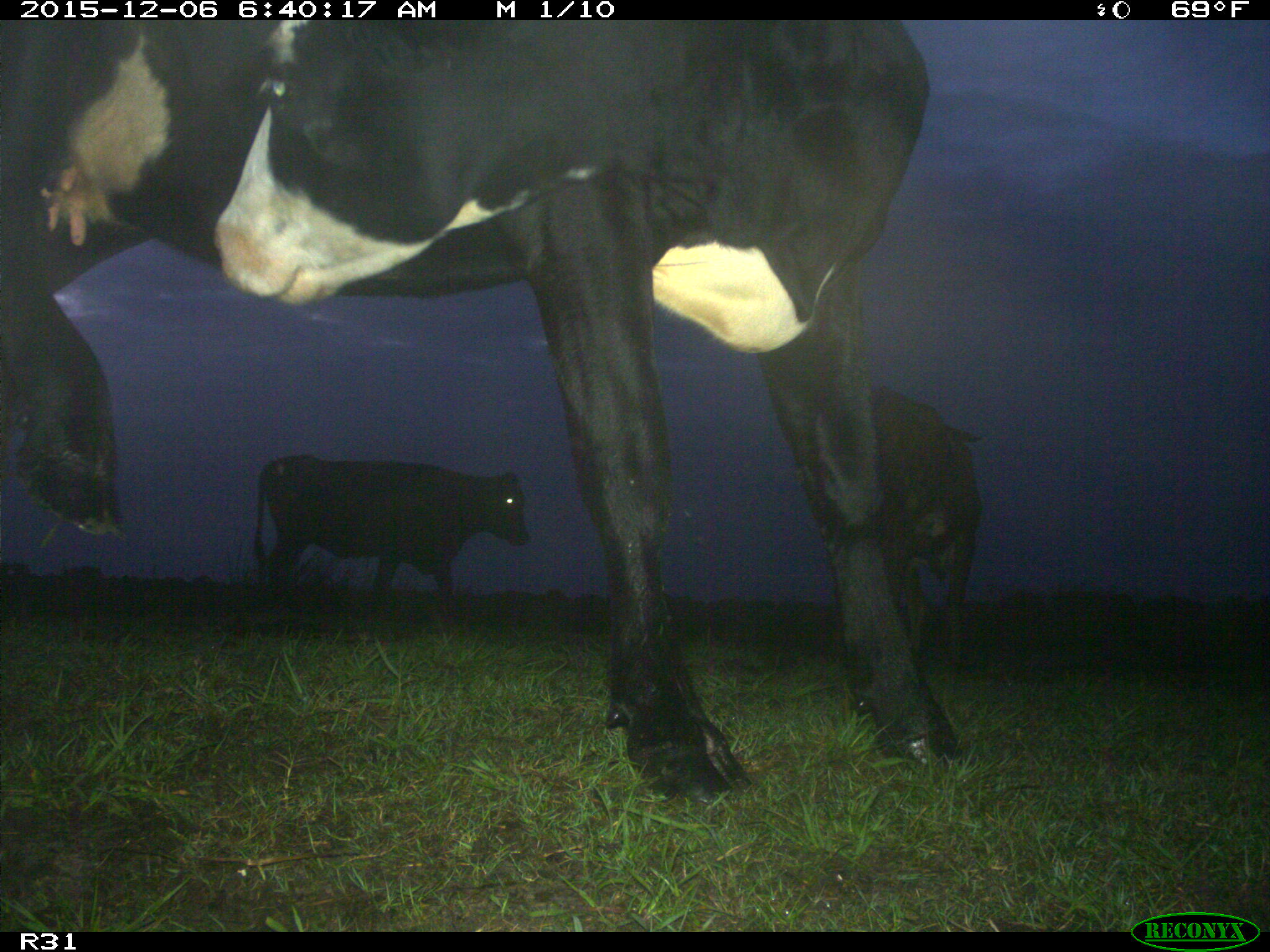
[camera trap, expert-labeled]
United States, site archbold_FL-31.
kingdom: Animalia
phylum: Chordata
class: Mammalia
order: Artiodactyla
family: Bovidae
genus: Bos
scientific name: Bos taurus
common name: domestic cow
Bos taurus (domestic cow).